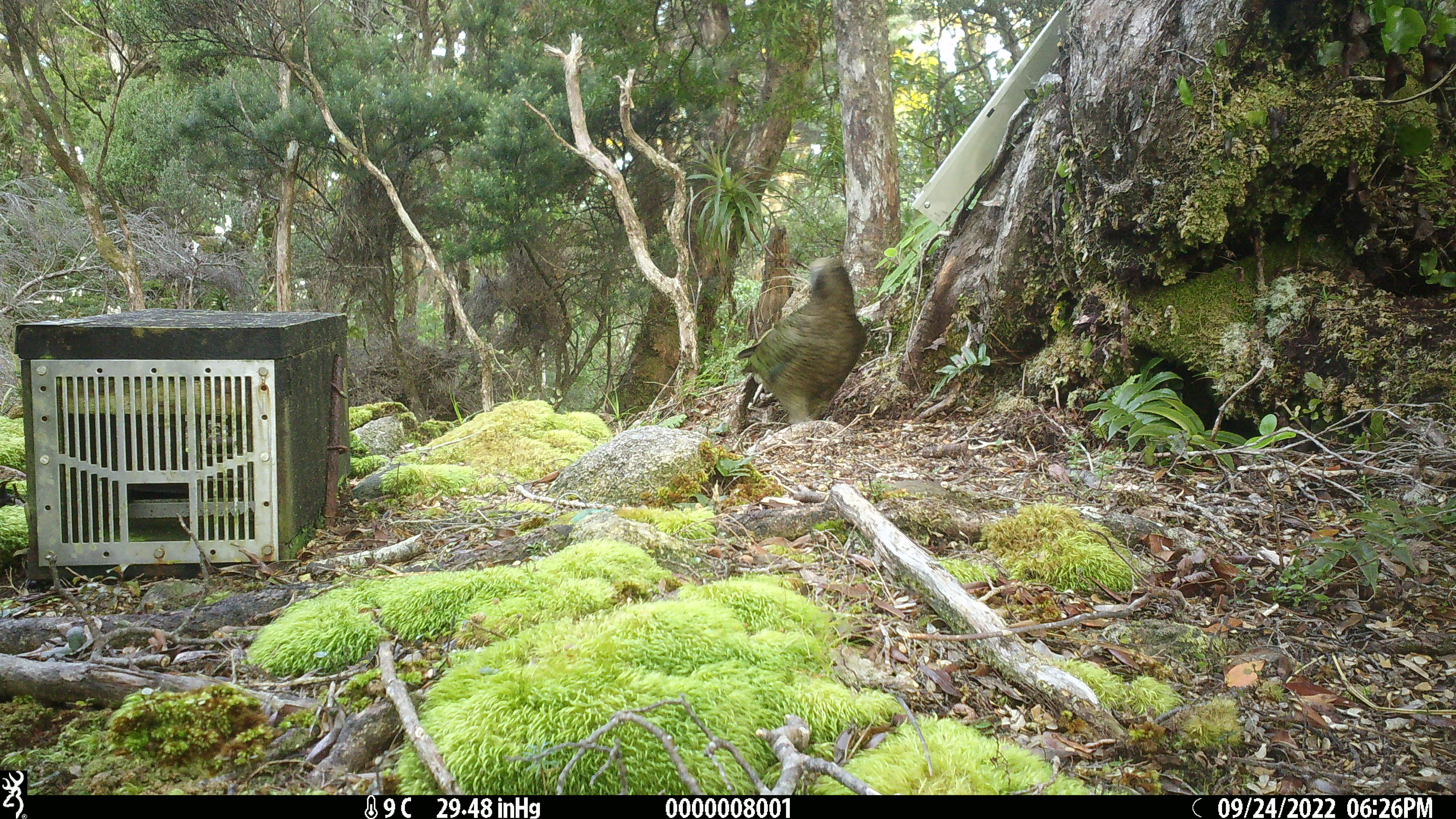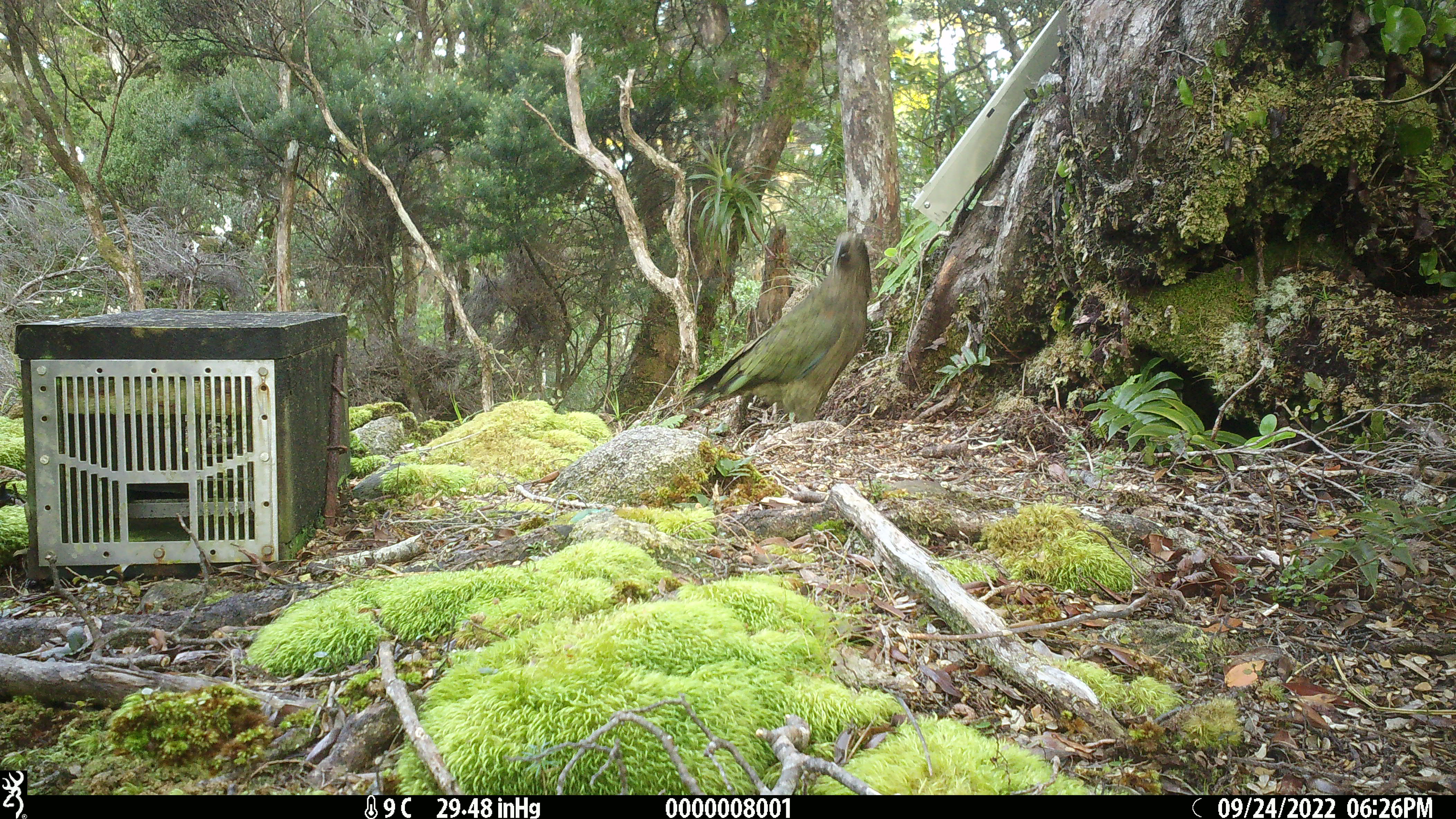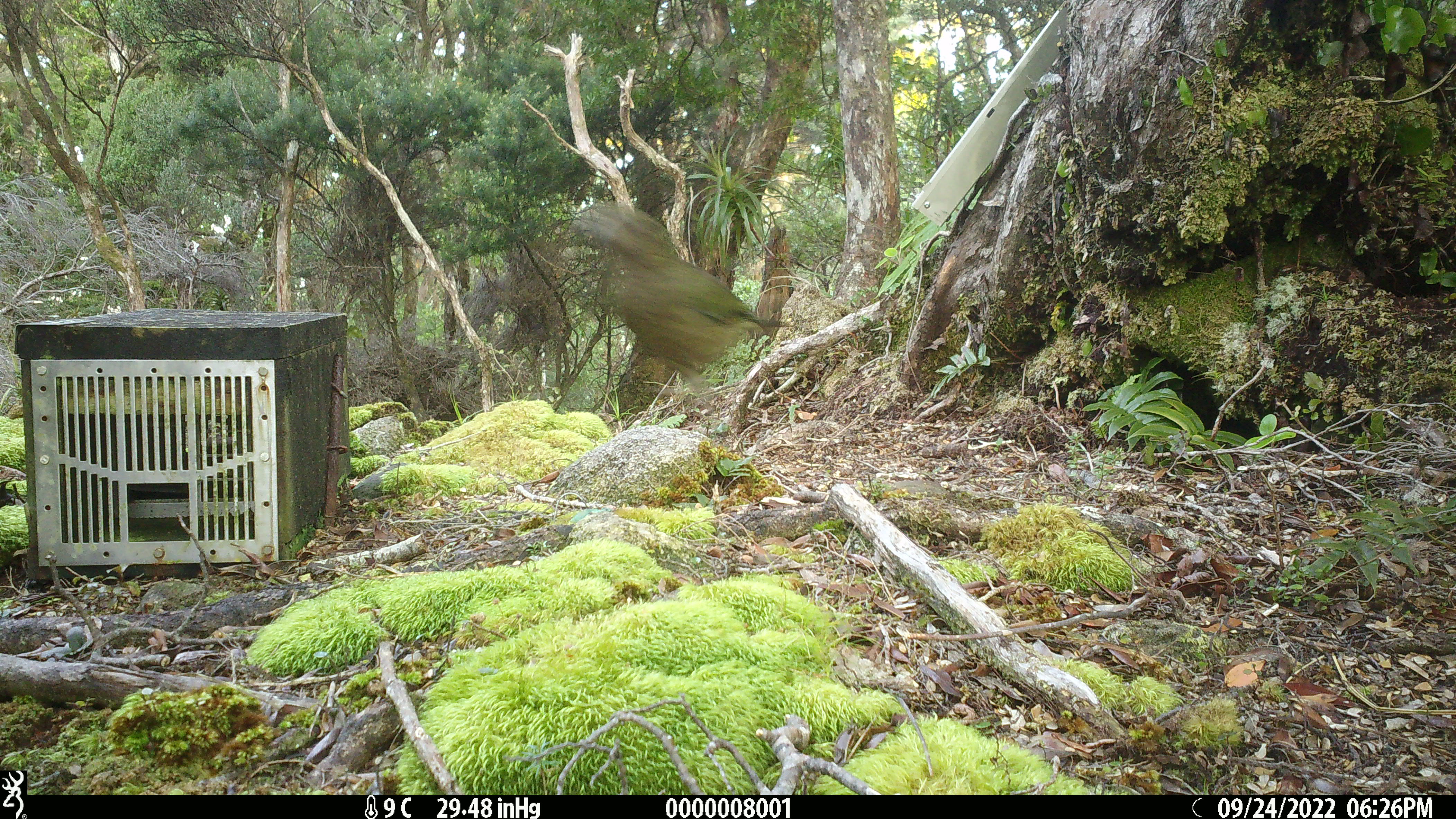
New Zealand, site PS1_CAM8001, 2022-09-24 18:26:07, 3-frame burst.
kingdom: Animalia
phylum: Chordata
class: Aves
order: Psittaciformes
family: Strigopidae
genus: Nestor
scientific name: Nestor notabilis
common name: kea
Kea (Nestor notabilis).